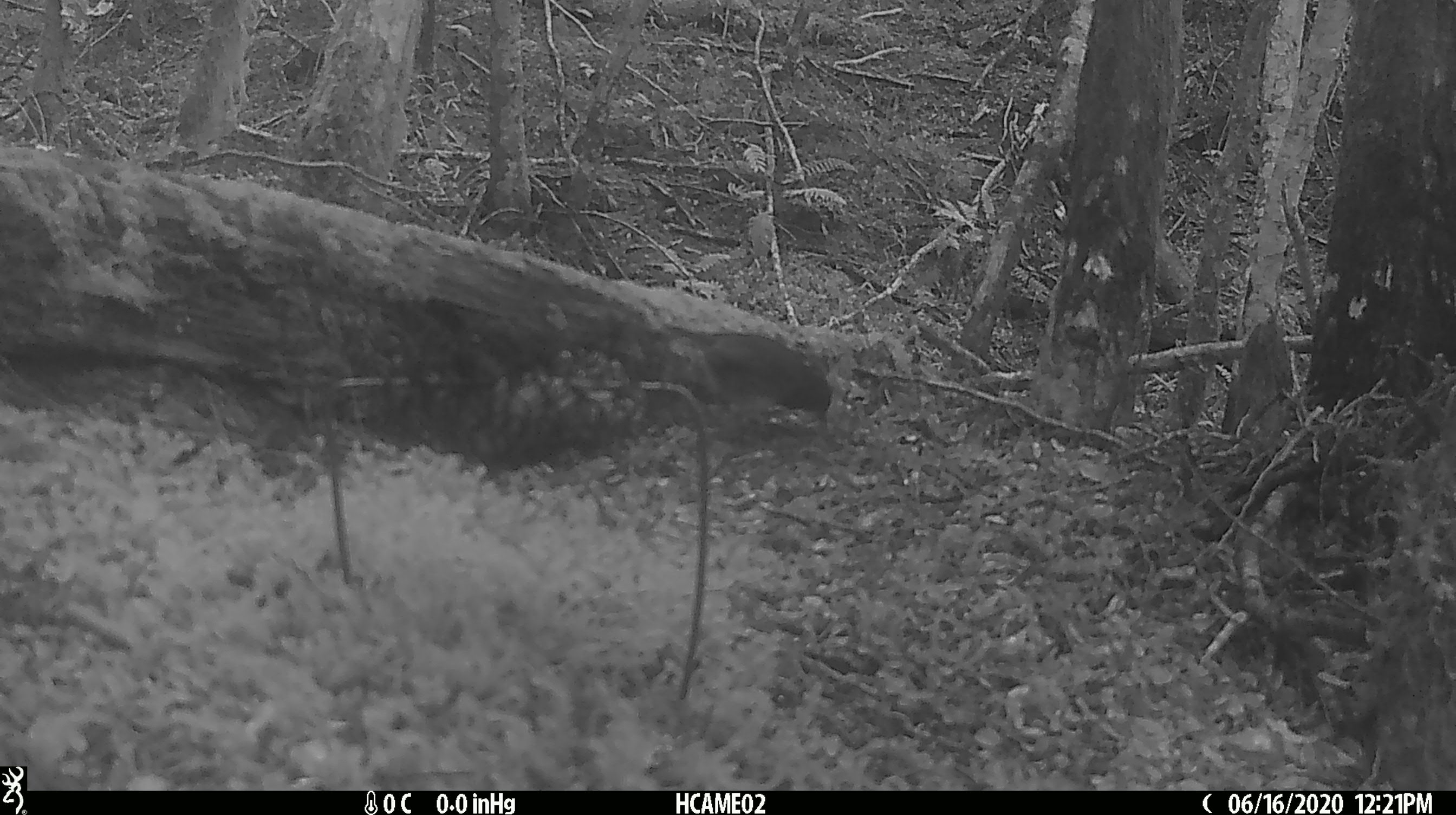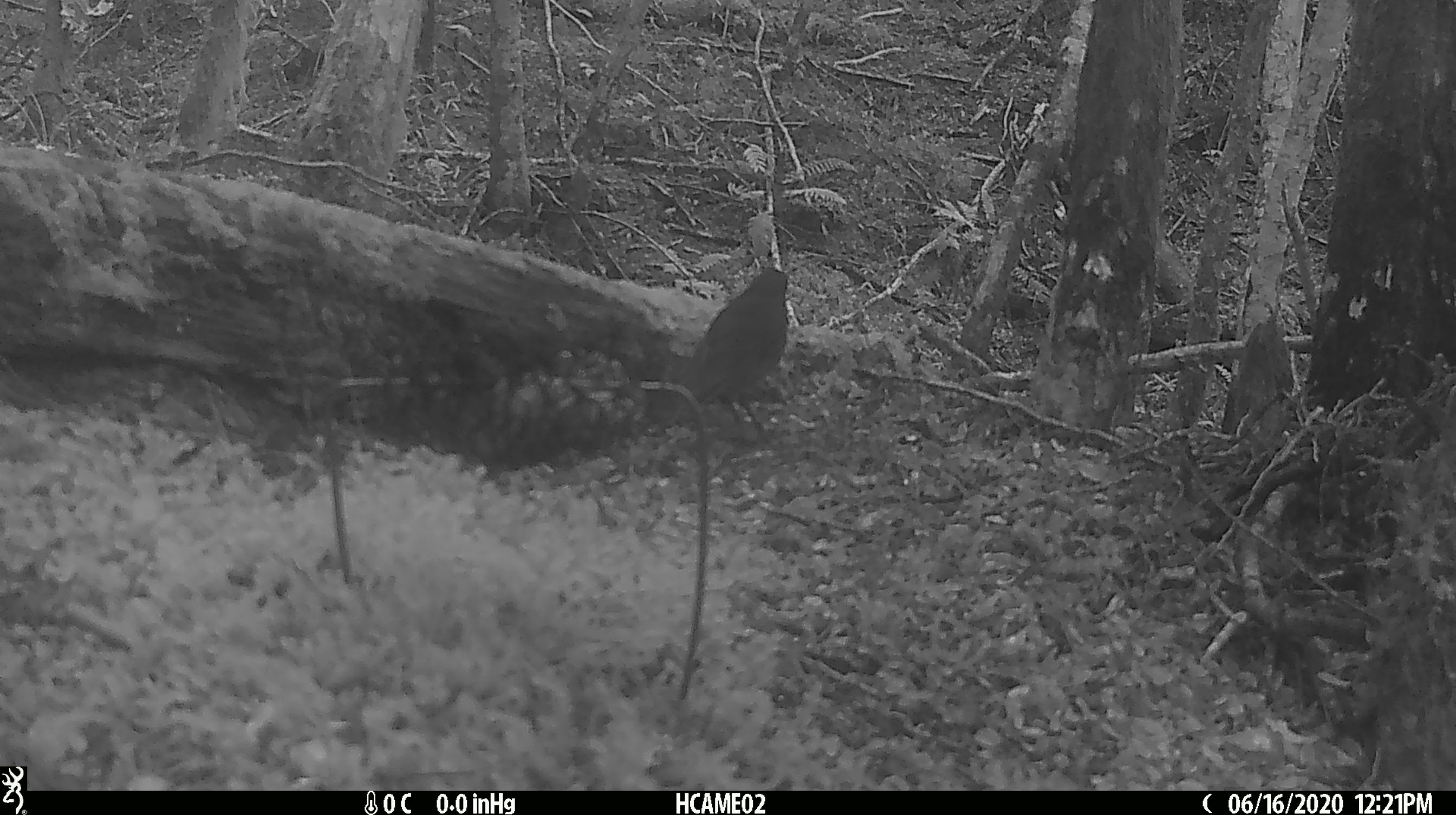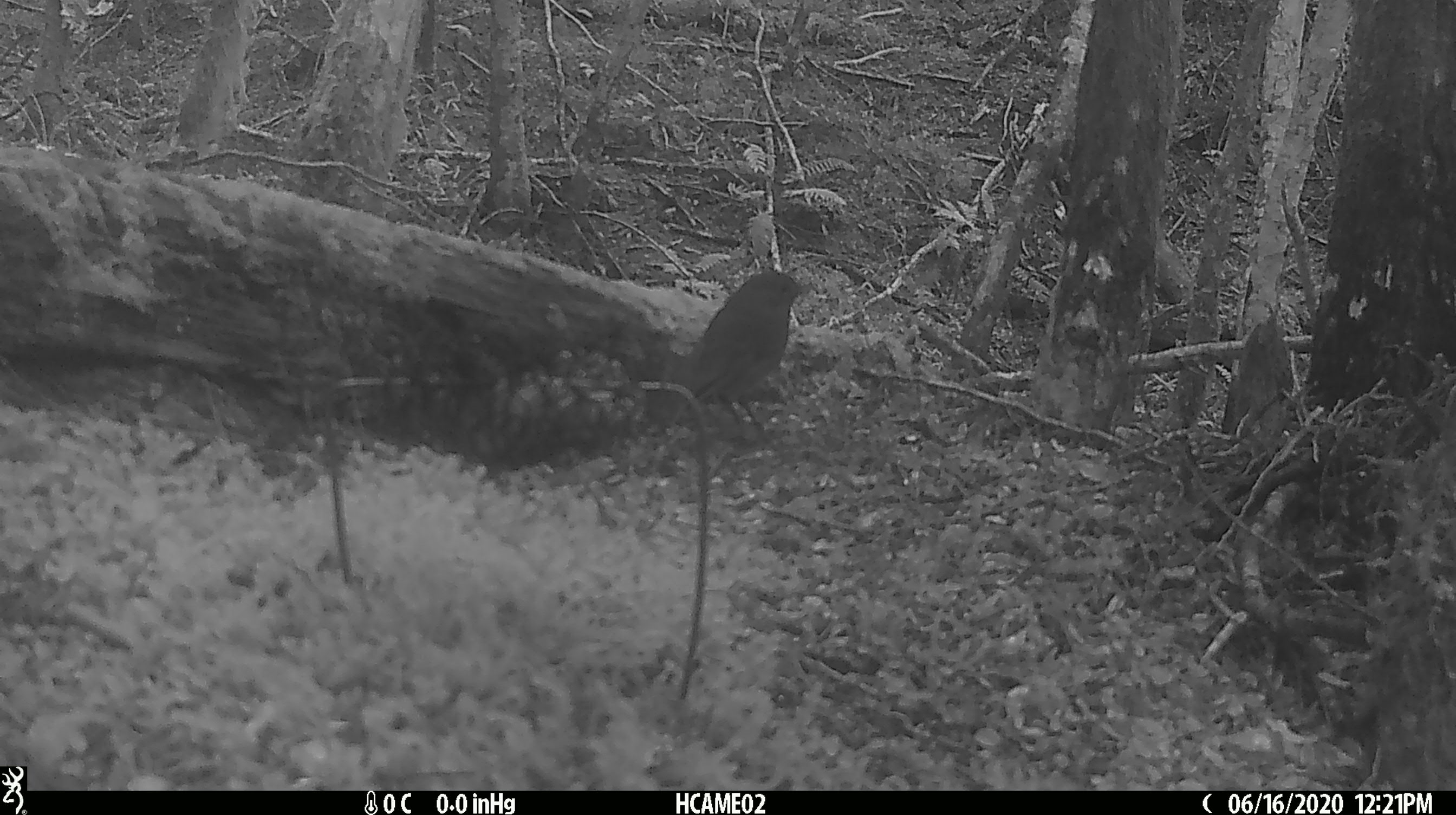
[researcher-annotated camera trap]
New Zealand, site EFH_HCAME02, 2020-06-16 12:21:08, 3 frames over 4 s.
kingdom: Animalia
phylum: Chordata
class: Aves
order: Passeriformes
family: Petroicidae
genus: Petroica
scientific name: Petroica australis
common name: new zealand robin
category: robin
Robin (new zealand robin) (Petroica australis).